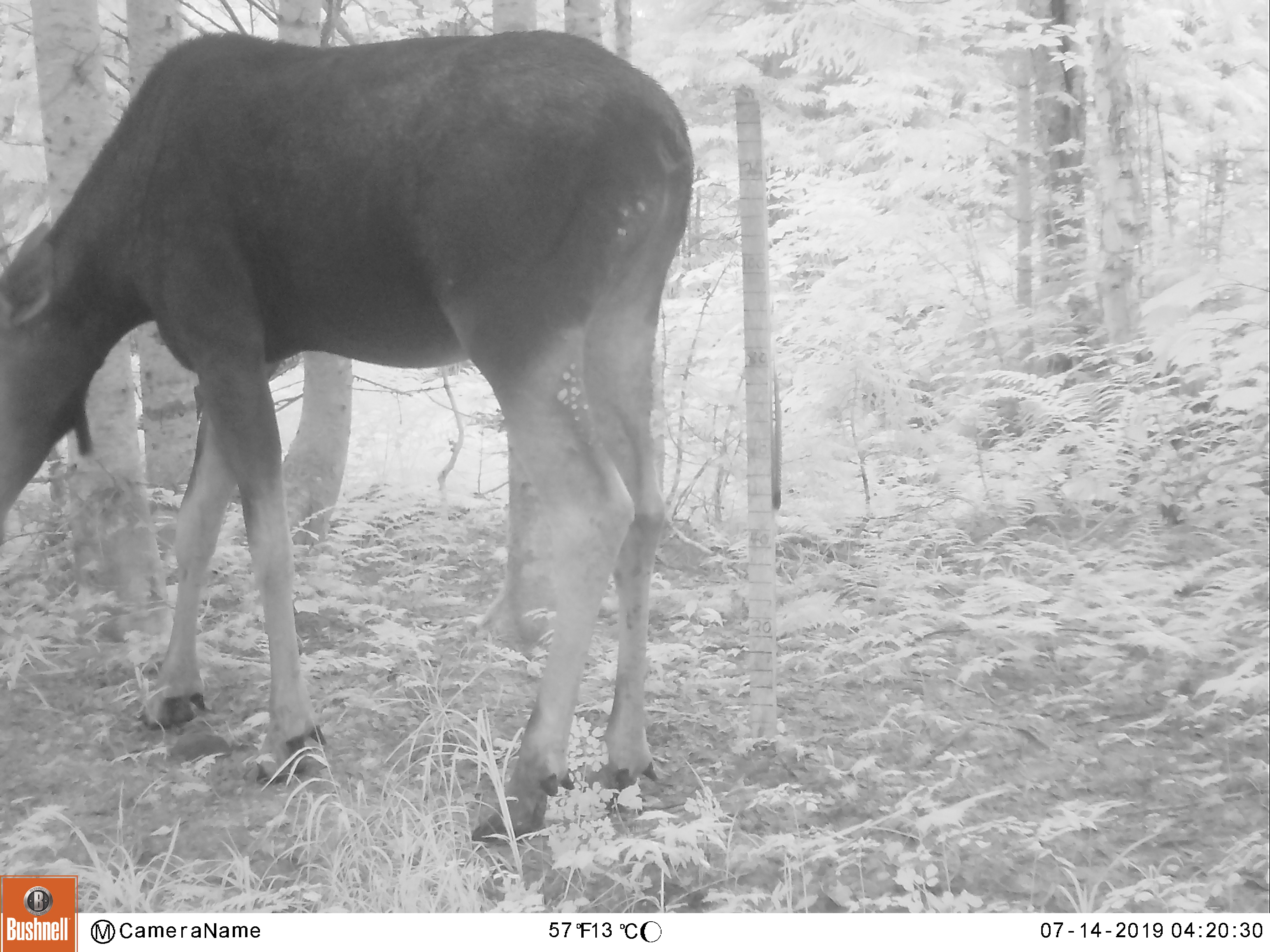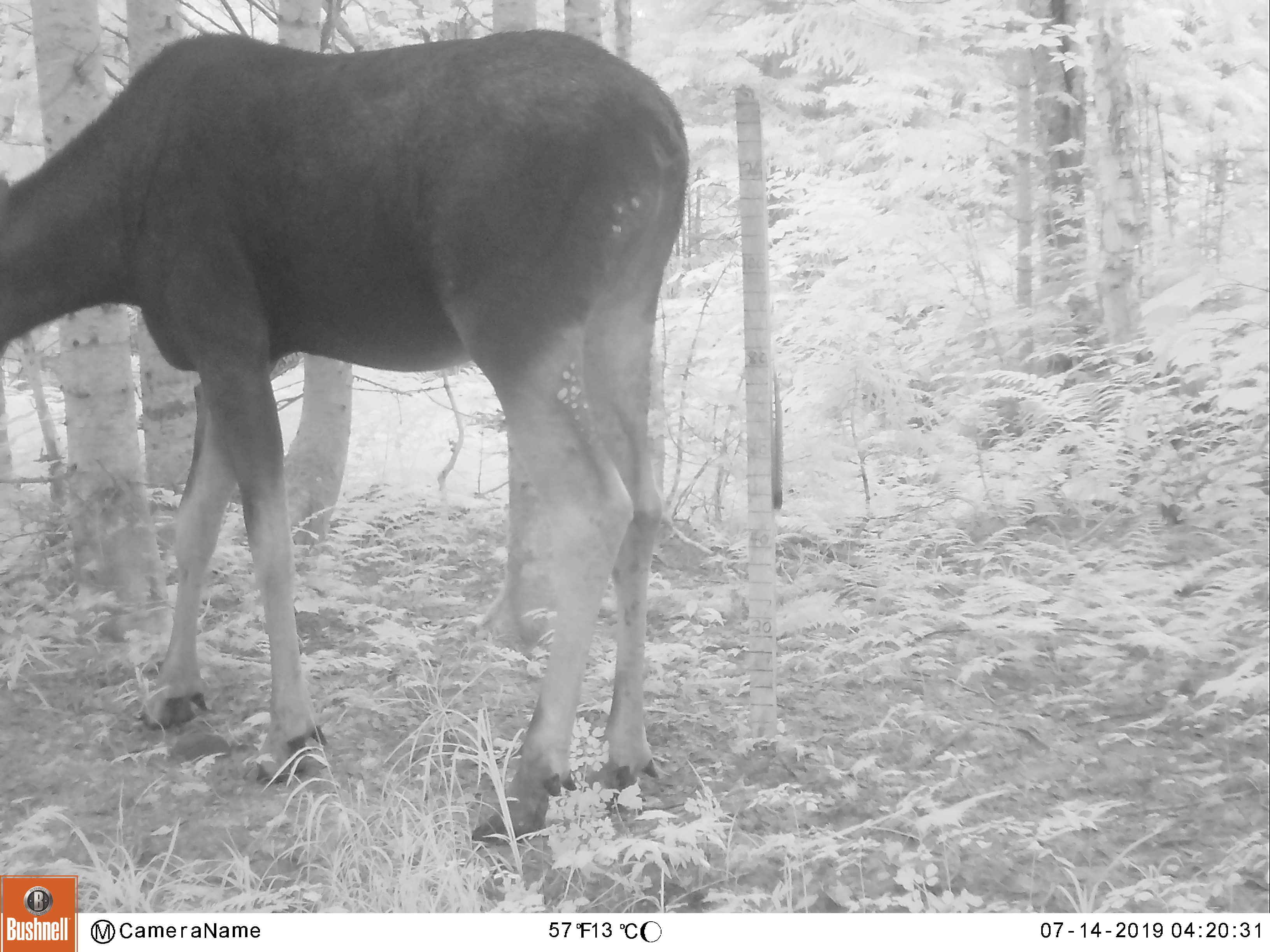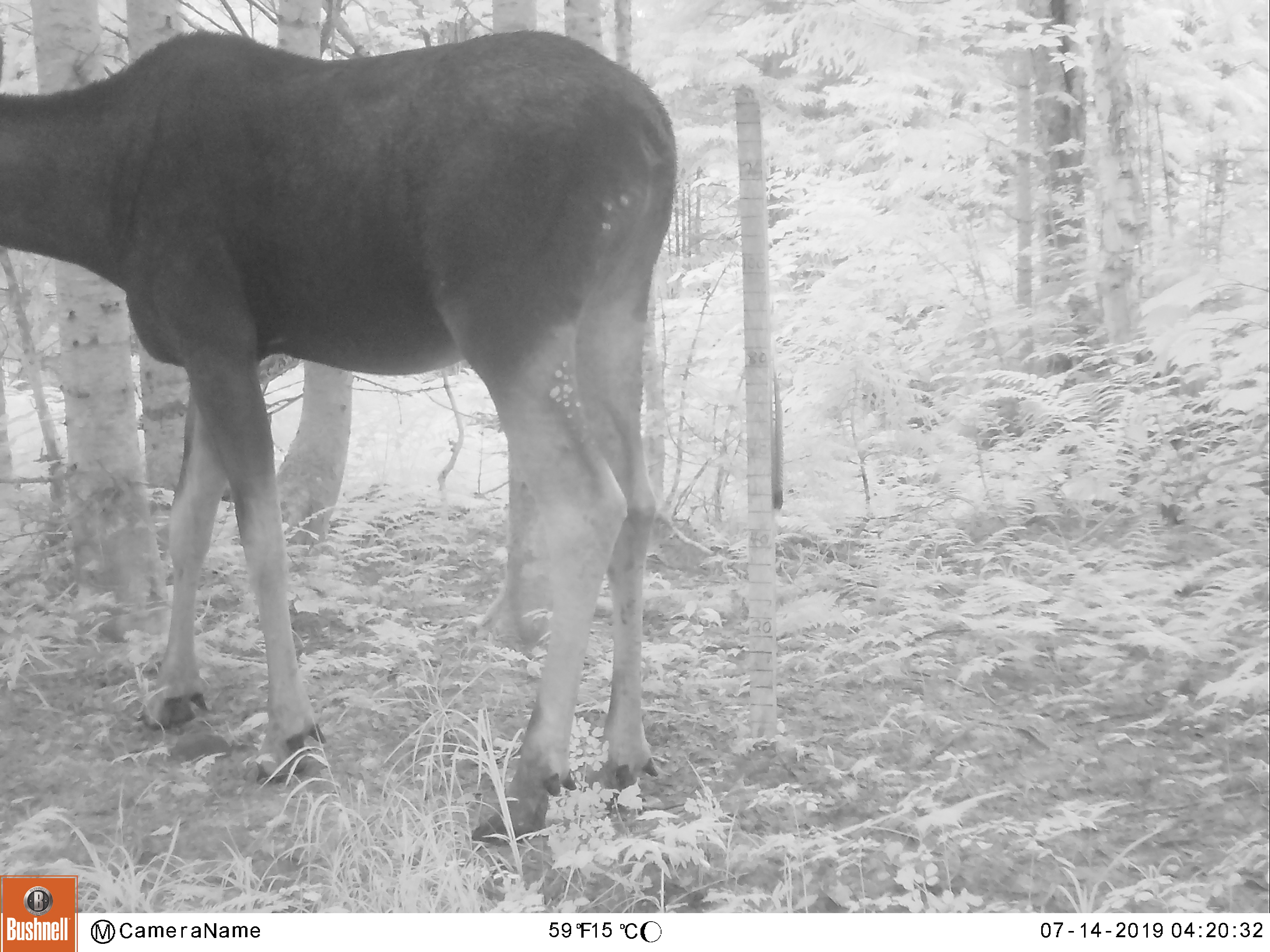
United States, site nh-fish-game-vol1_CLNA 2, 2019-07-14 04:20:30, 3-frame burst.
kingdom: Animalia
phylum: Chordata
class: Mammalia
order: Artiodactyla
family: Cervidae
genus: Alces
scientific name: Alces alces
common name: moose